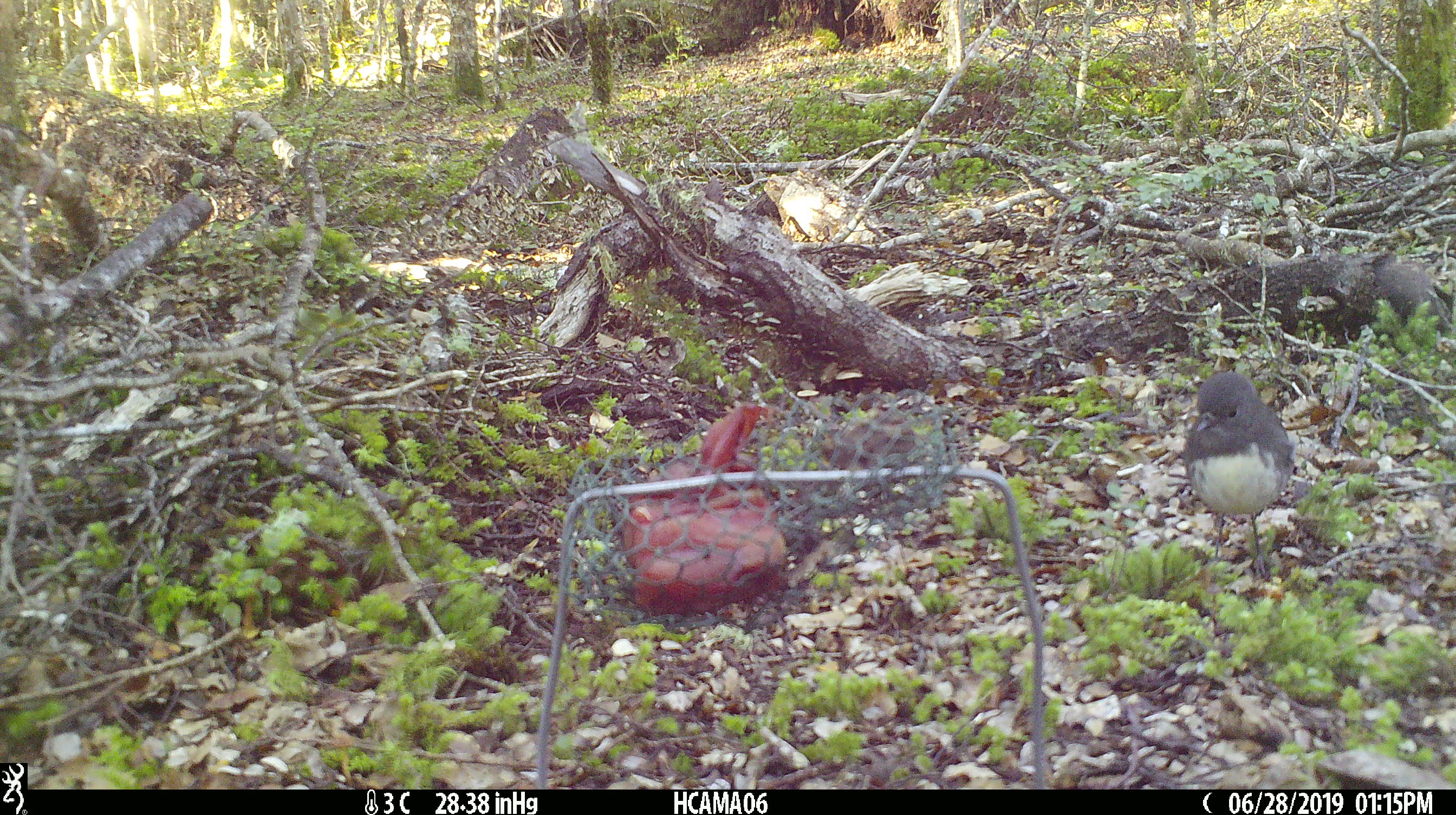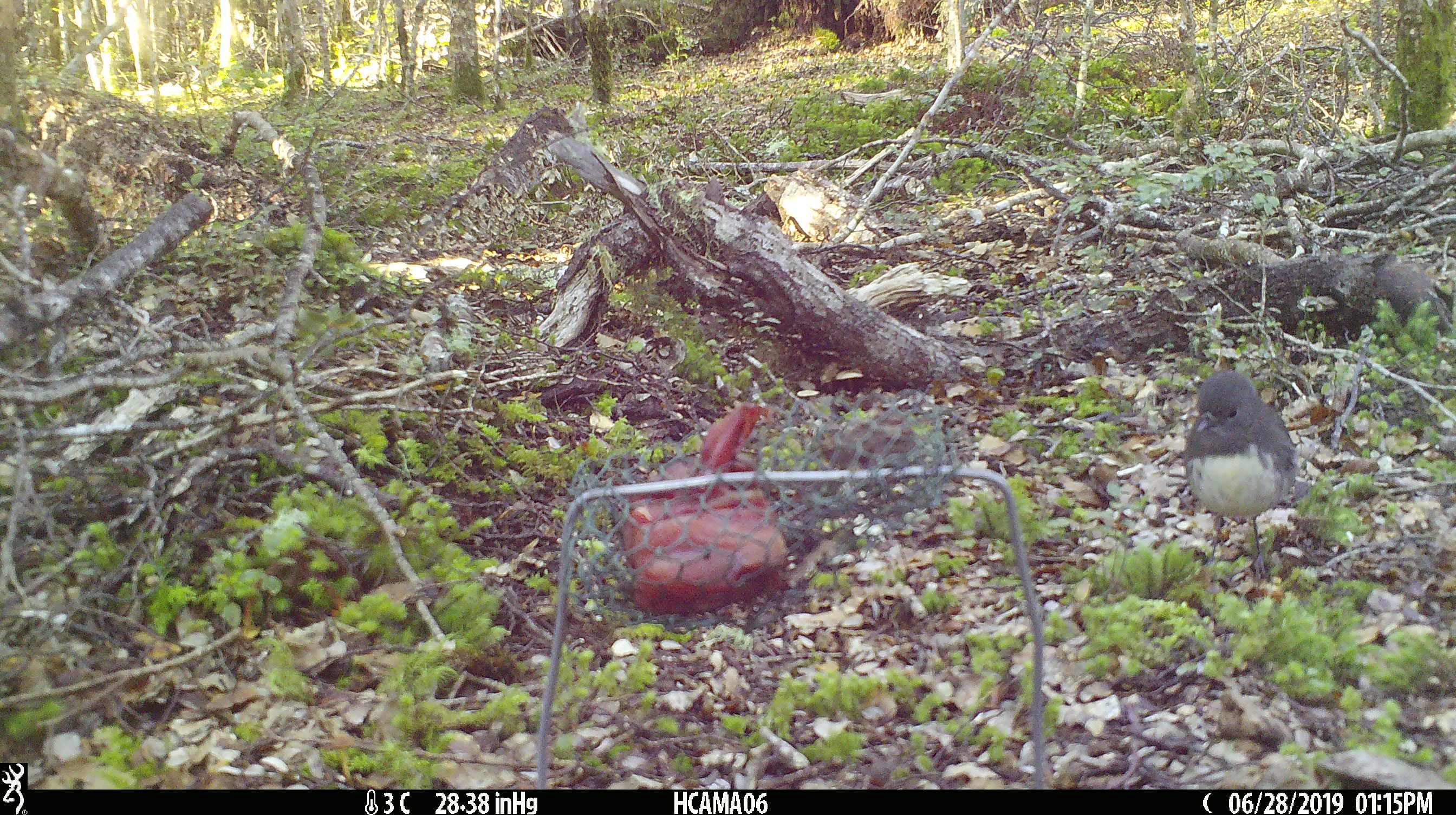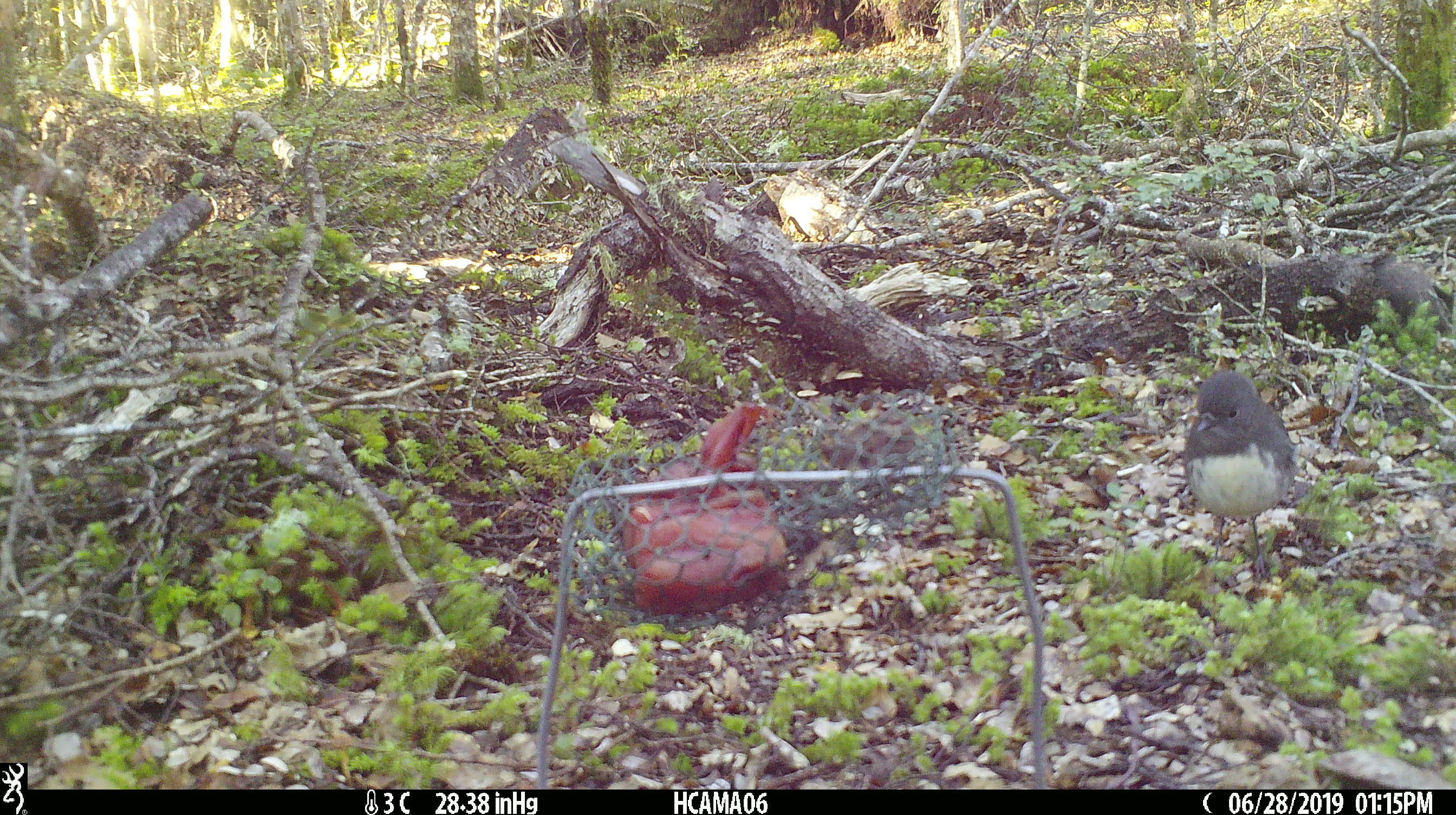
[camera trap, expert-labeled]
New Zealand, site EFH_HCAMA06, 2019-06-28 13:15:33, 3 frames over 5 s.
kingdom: Animalia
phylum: Chordata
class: Aves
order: Passeriformes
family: Petroicidae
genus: Petroica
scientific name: Petroica australis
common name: new zealand robin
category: robin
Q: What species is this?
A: Robin (new zealand robin) (Petroica australis).